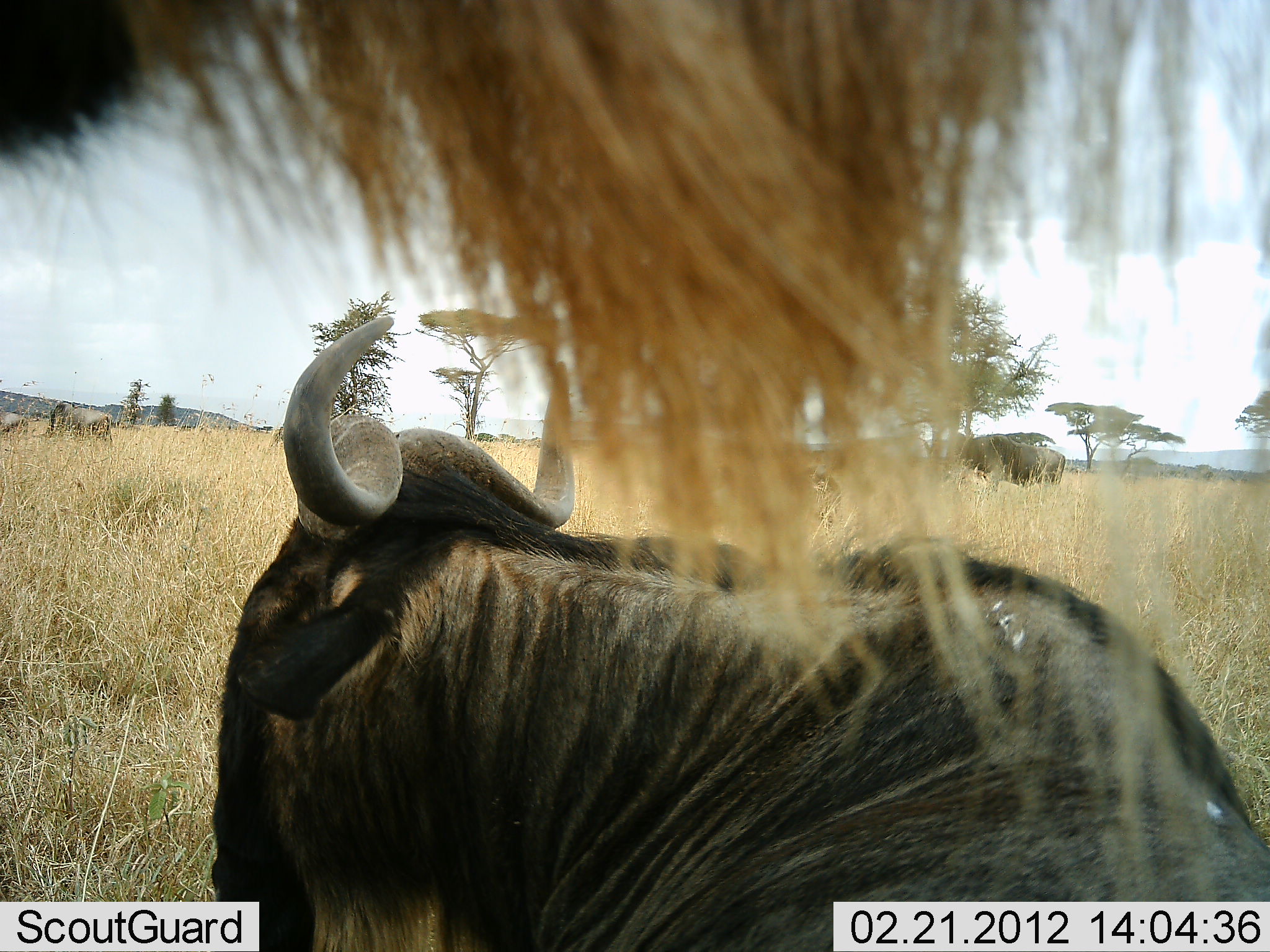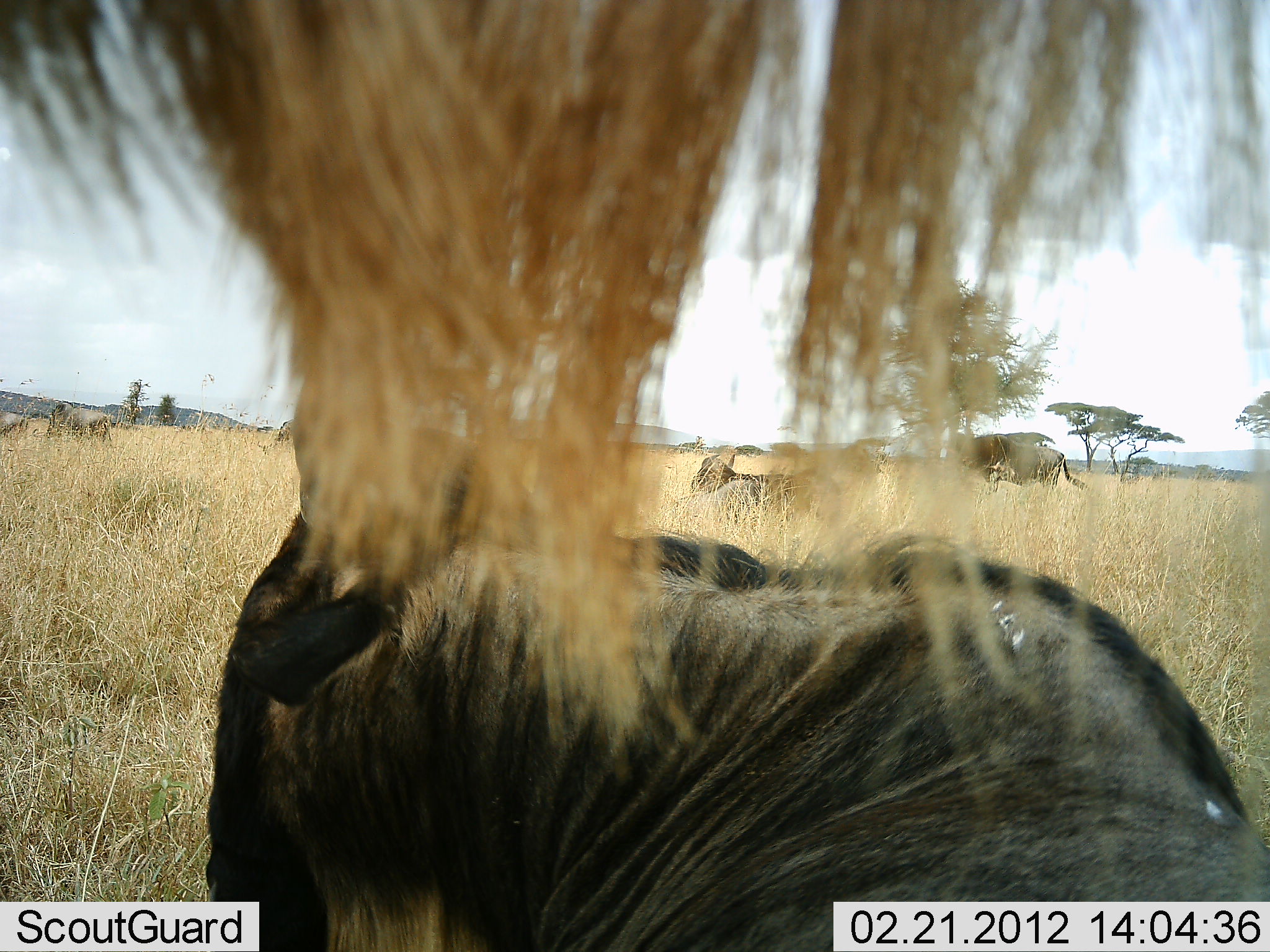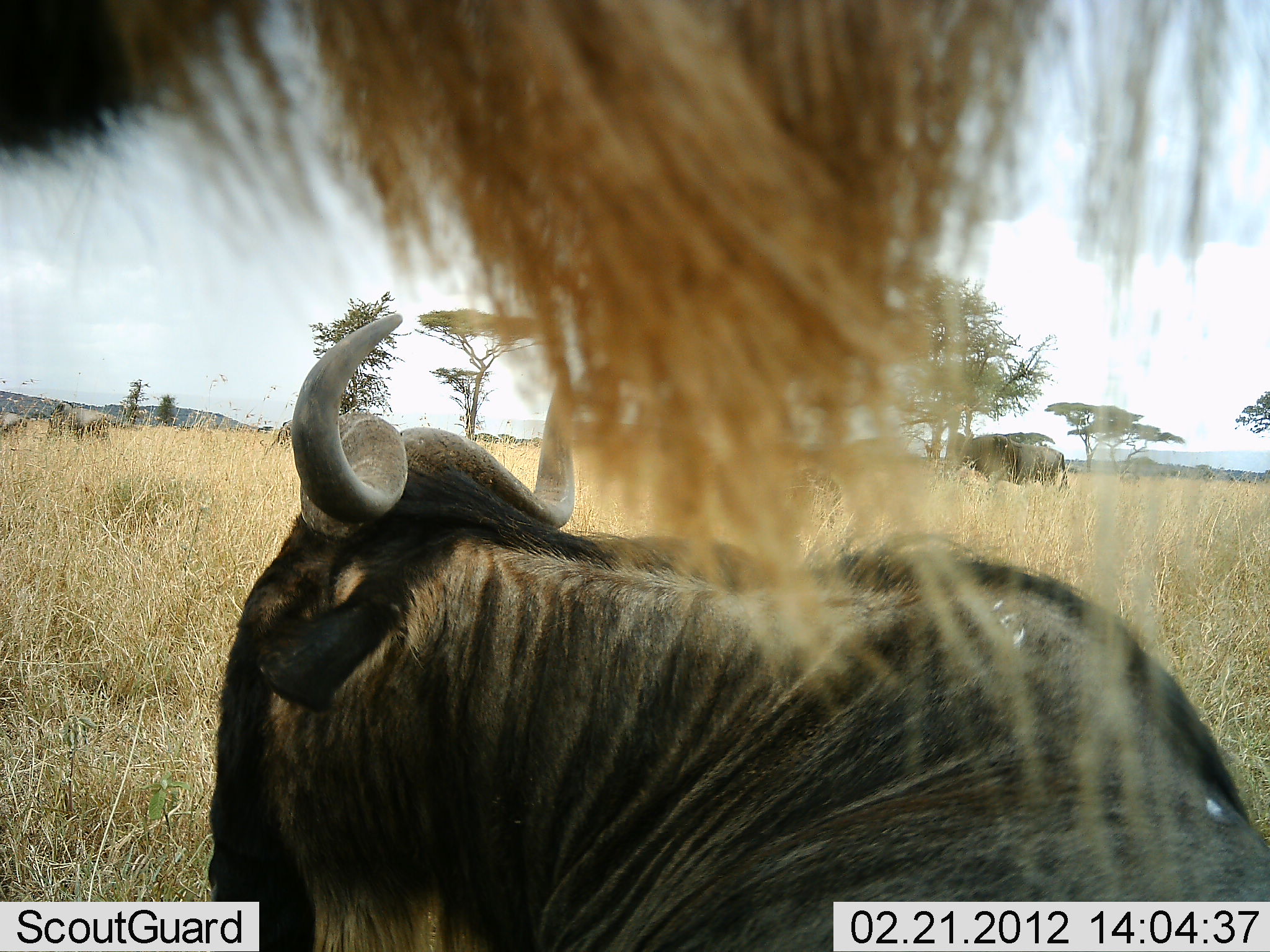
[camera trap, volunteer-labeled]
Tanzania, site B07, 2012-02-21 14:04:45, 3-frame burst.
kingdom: Animalia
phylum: Chordata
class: Mammalia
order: Artiodactyla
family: Bovidae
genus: Connochaetes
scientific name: Connochaetes taurinus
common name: blue wildebeest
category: wildebeest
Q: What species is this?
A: Wildebeest (blue wildebeest) (Connochaetes taurinus).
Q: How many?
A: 6.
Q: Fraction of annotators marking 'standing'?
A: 64%.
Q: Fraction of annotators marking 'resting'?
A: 79%.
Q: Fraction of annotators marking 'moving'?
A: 14%.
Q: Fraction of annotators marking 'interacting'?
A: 0%.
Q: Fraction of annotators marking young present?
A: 0%.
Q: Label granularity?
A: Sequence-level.